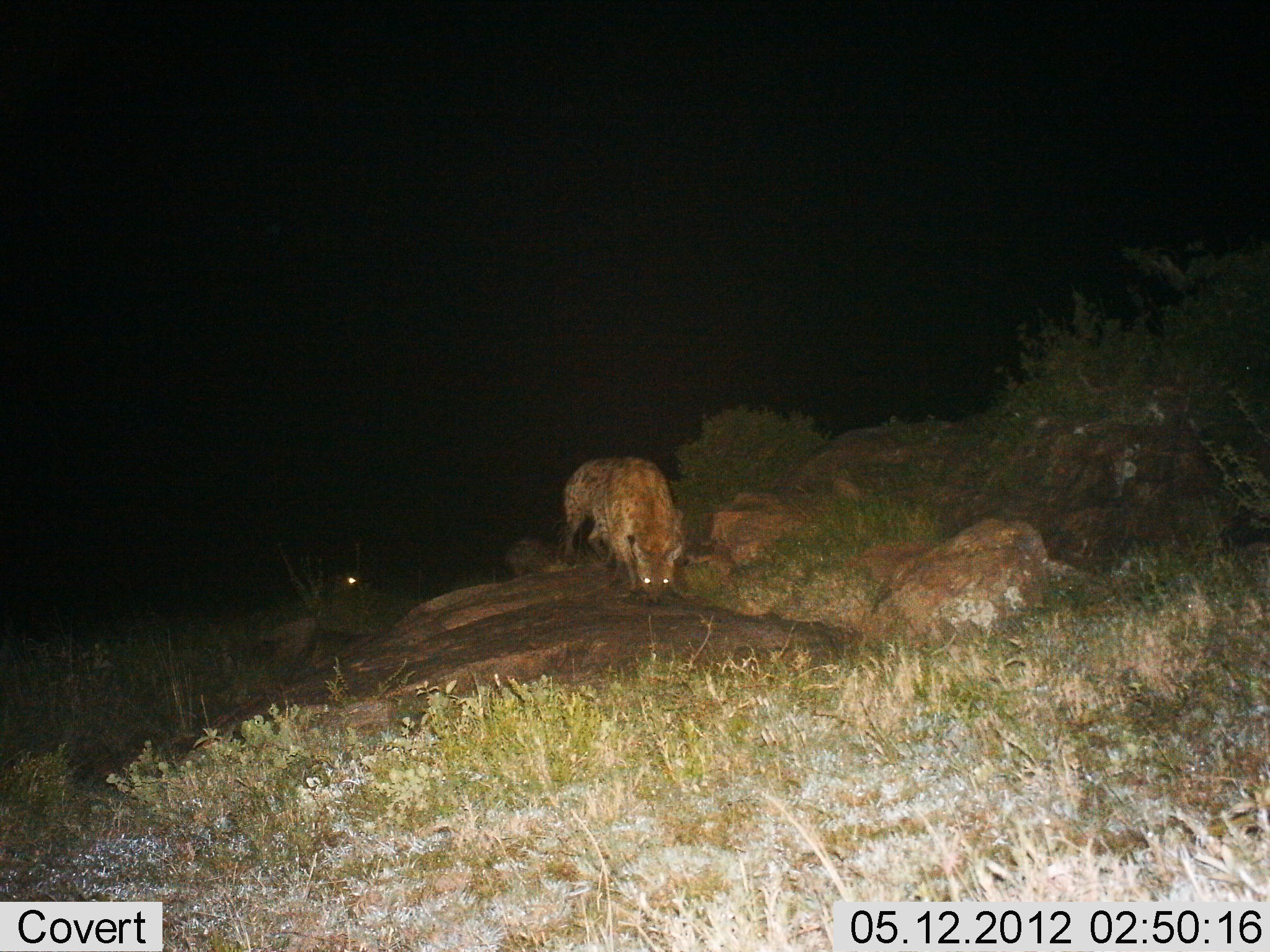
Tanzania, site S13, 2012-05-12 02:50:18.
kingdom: Animalia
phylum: Chordata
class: Mammalia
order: Carnivora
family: Hyaenidae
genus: Crocuta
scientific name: Crocuta crocuta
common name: spotted hyena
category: hyenaspotted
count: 2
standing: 50%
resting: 0%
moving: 50%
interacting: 0%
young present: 0%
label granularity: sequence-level